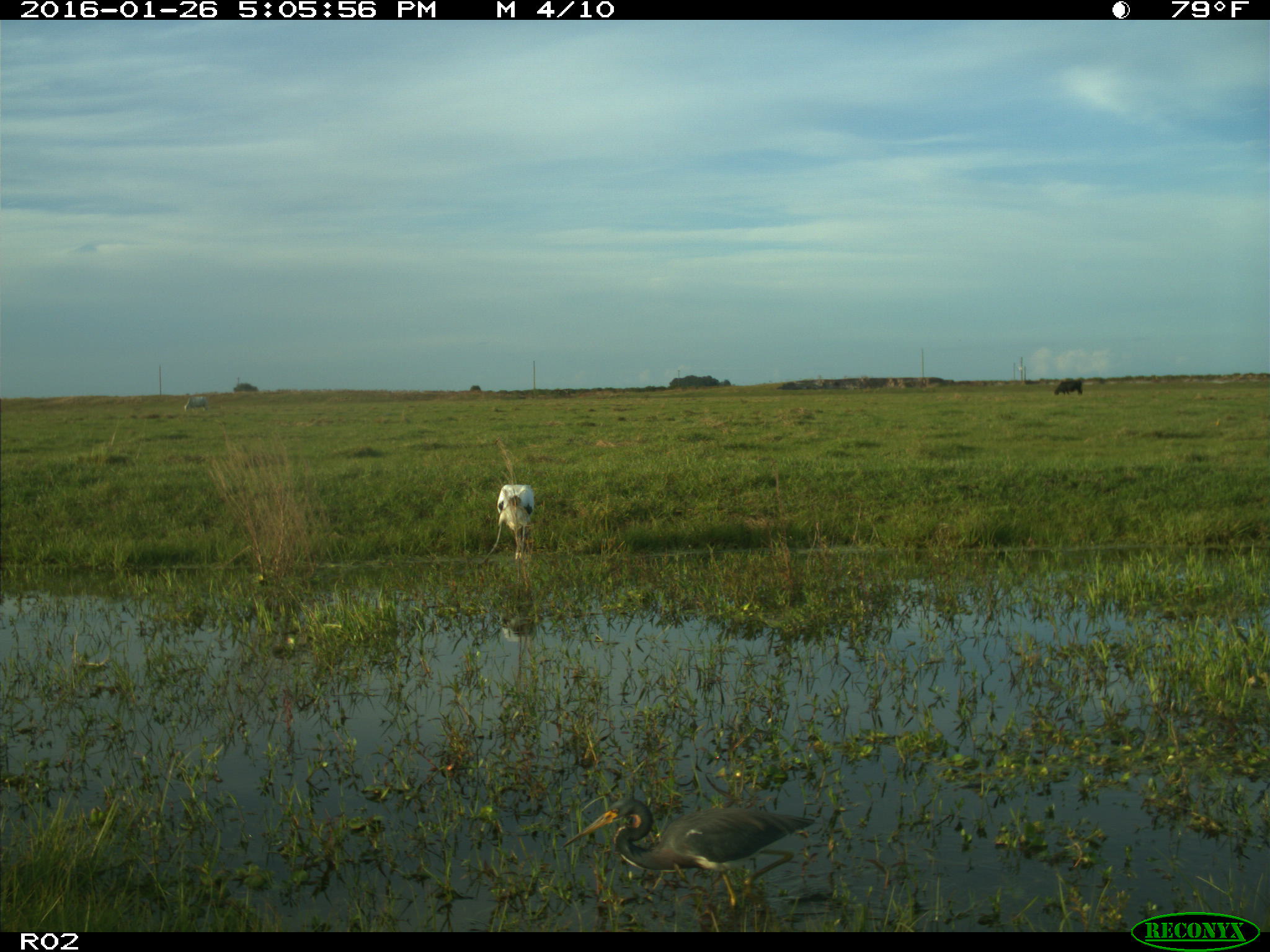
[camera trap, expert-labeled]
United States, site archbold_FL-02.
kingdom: Animalia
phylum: Chordata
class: Aves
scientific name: Aves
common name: birds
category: unidentified bird